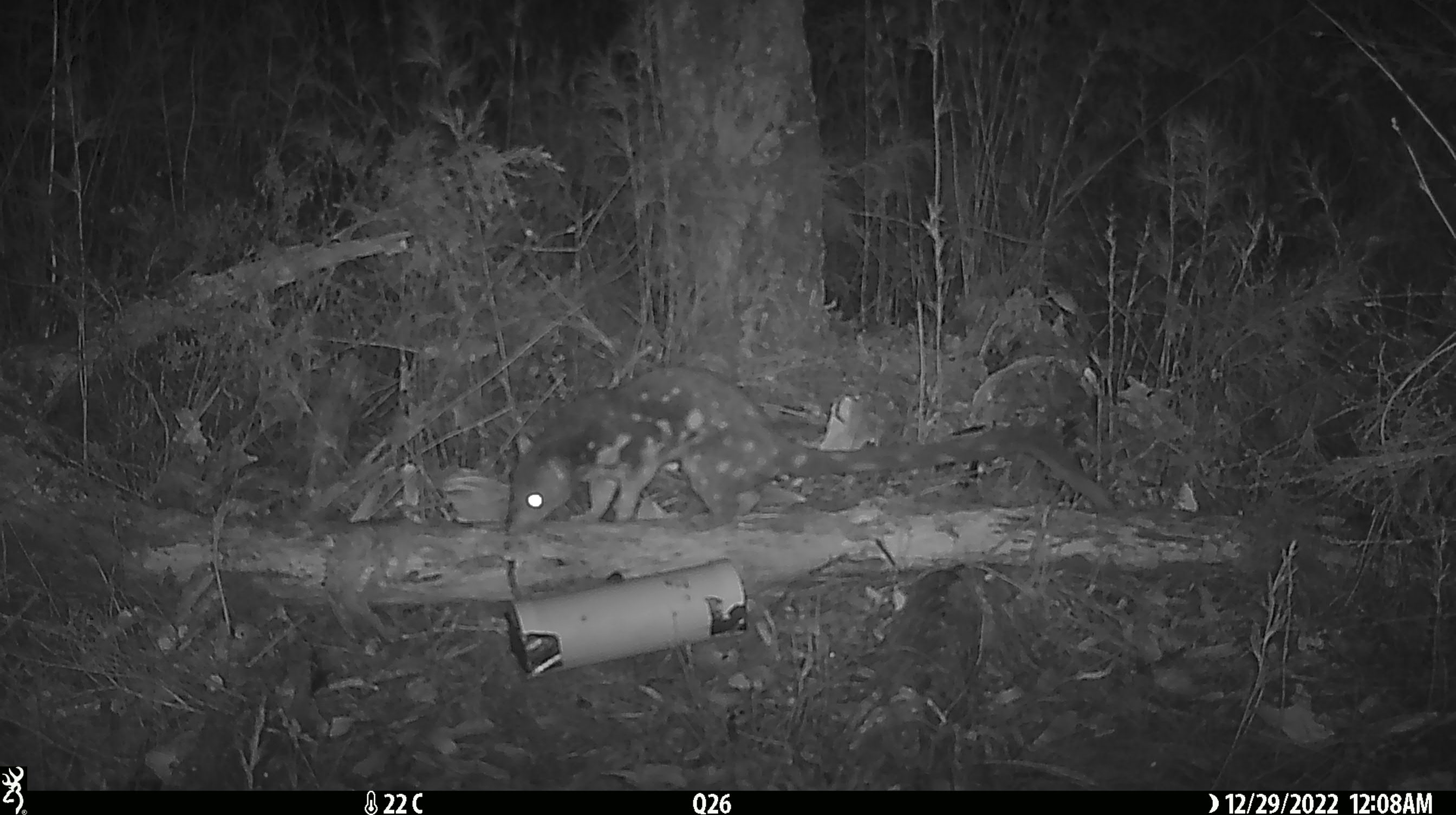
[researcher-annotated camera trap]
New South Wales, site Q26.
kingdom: Animalia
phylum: Chordata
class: Mammalia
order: Dasyuromorphia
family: Dasyuridae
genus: Dasyurus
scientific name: Dasyurus maculatus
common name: spotted-tailed quoll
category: quoll